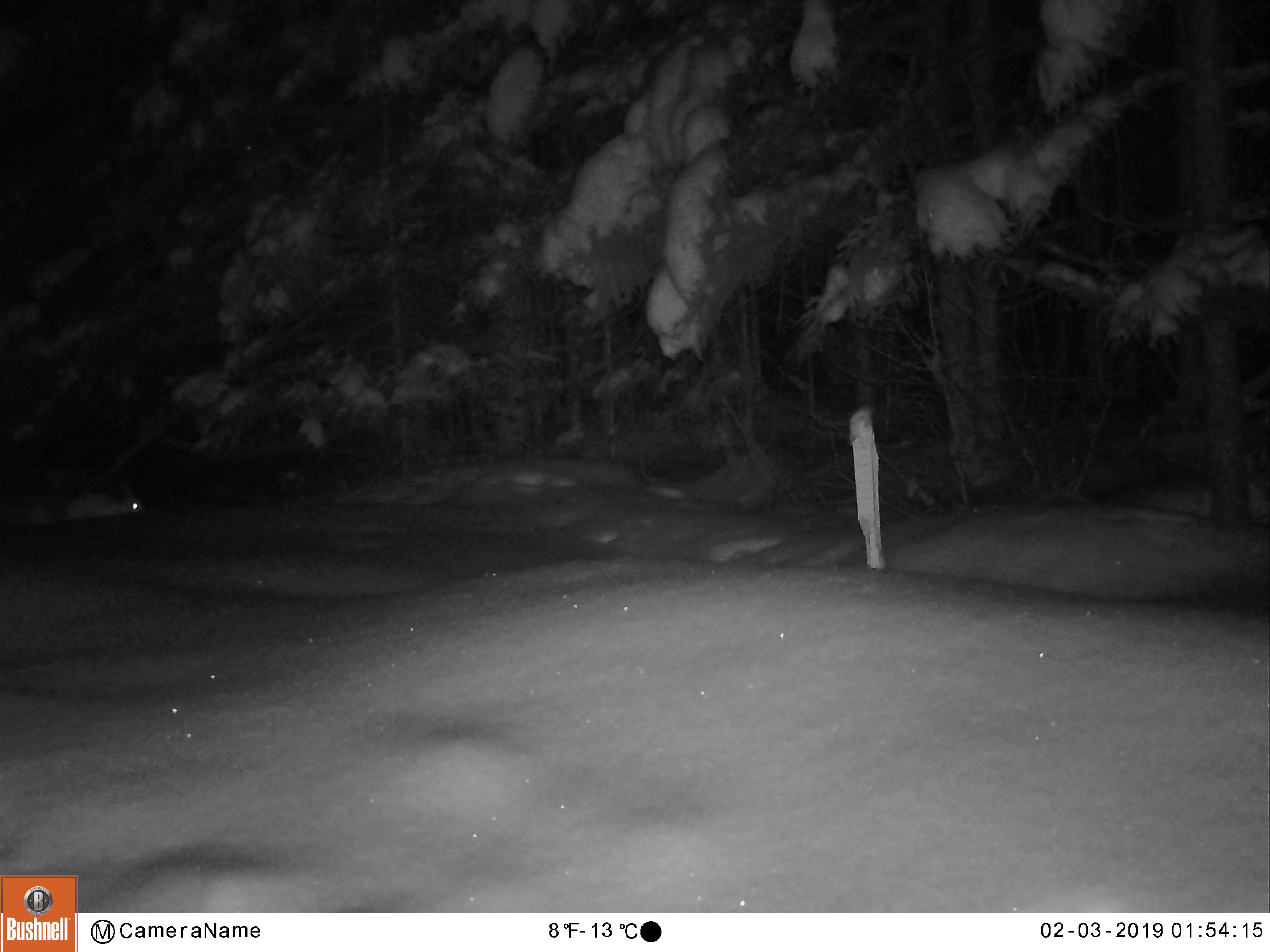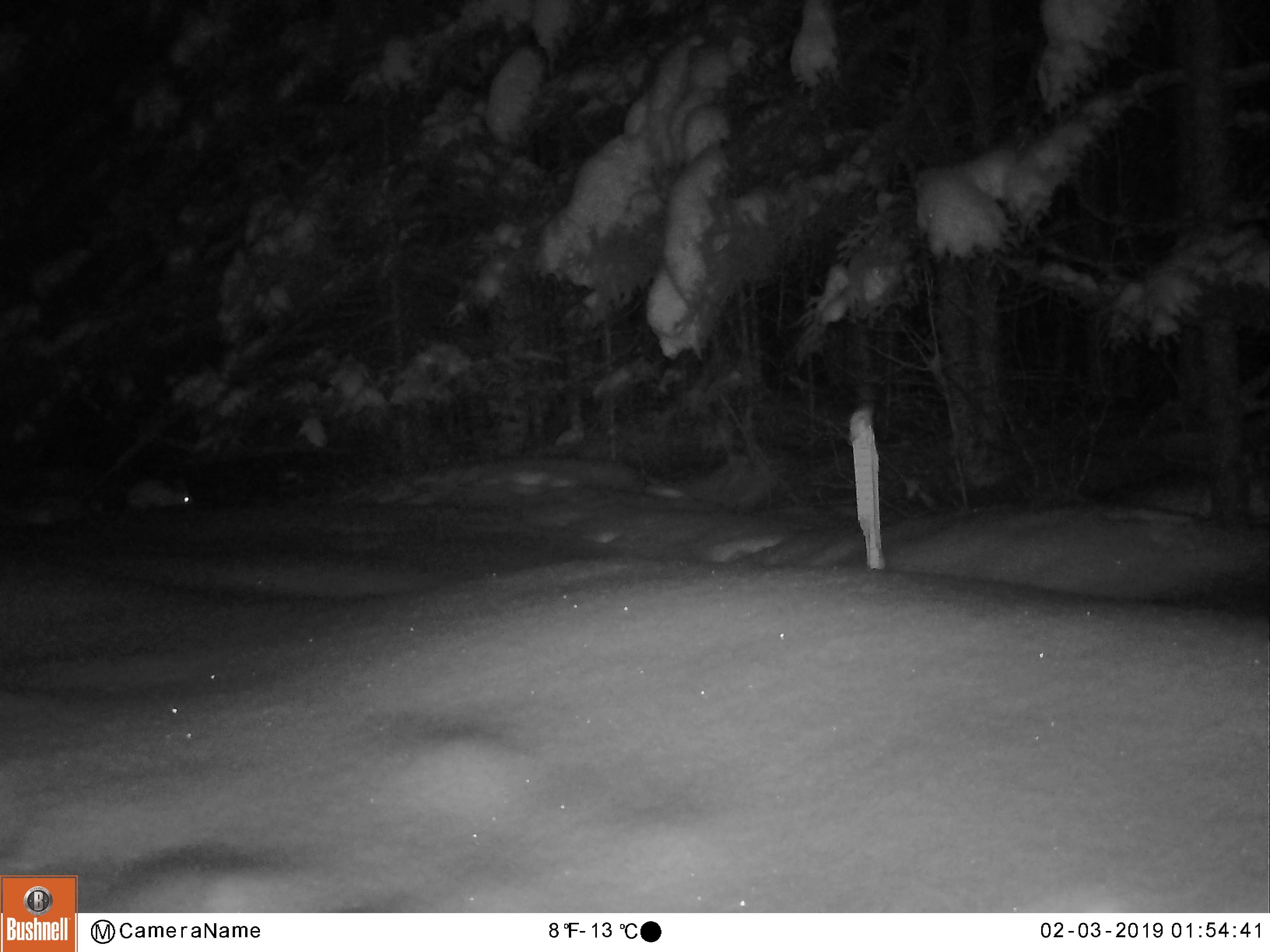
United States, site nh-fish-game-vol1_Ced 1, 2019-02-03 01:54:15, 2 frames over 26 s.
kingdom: Animalia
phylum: Chordata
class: Mammalia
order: Lagomorpha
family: Leporidae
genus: Lepus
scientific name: Lepus americanus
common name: snowshoe hare